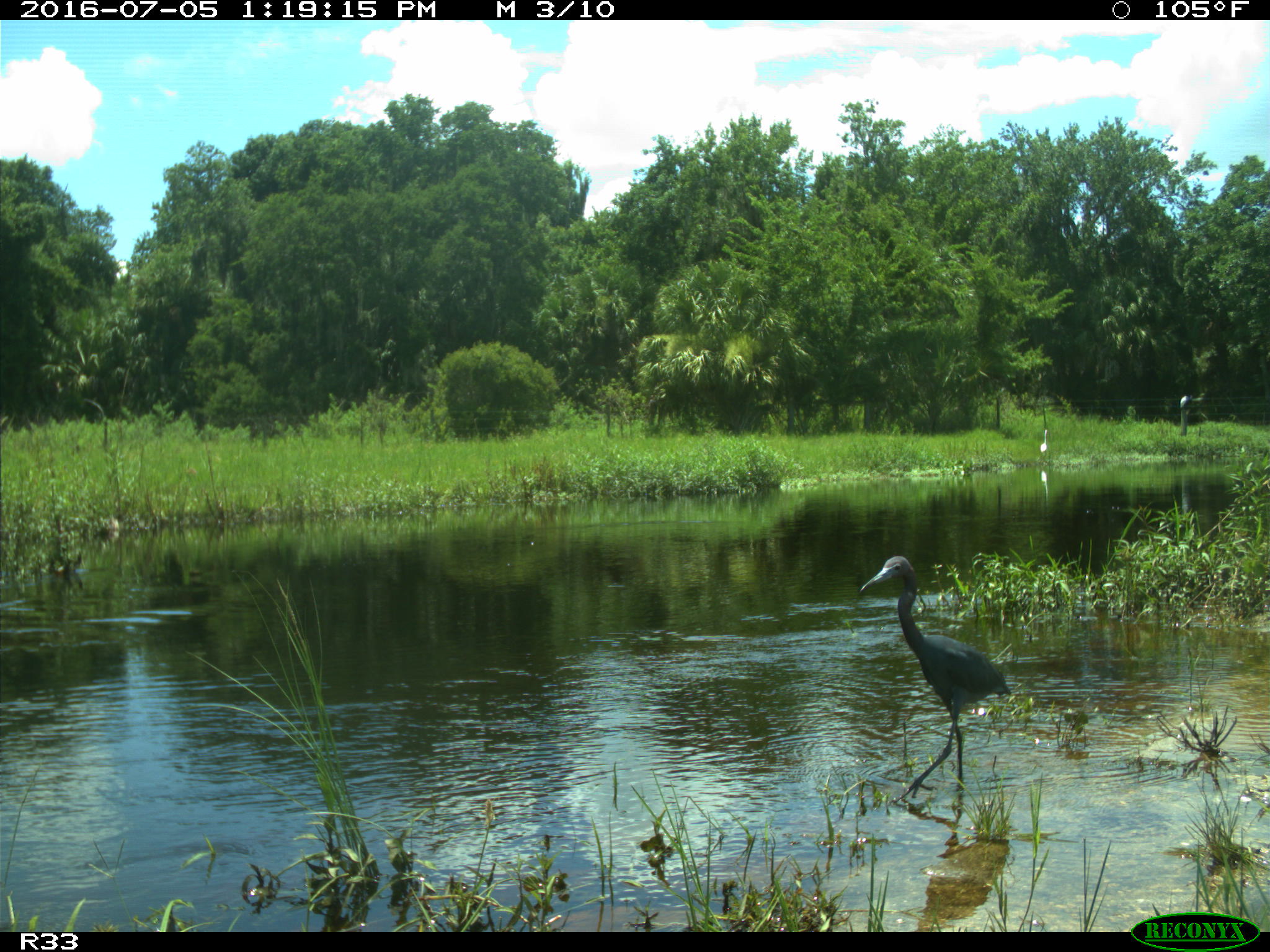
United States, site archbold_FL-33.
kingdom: Animalia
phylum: Chordata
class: Aves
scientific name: Aves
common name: birds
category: unidentified bird